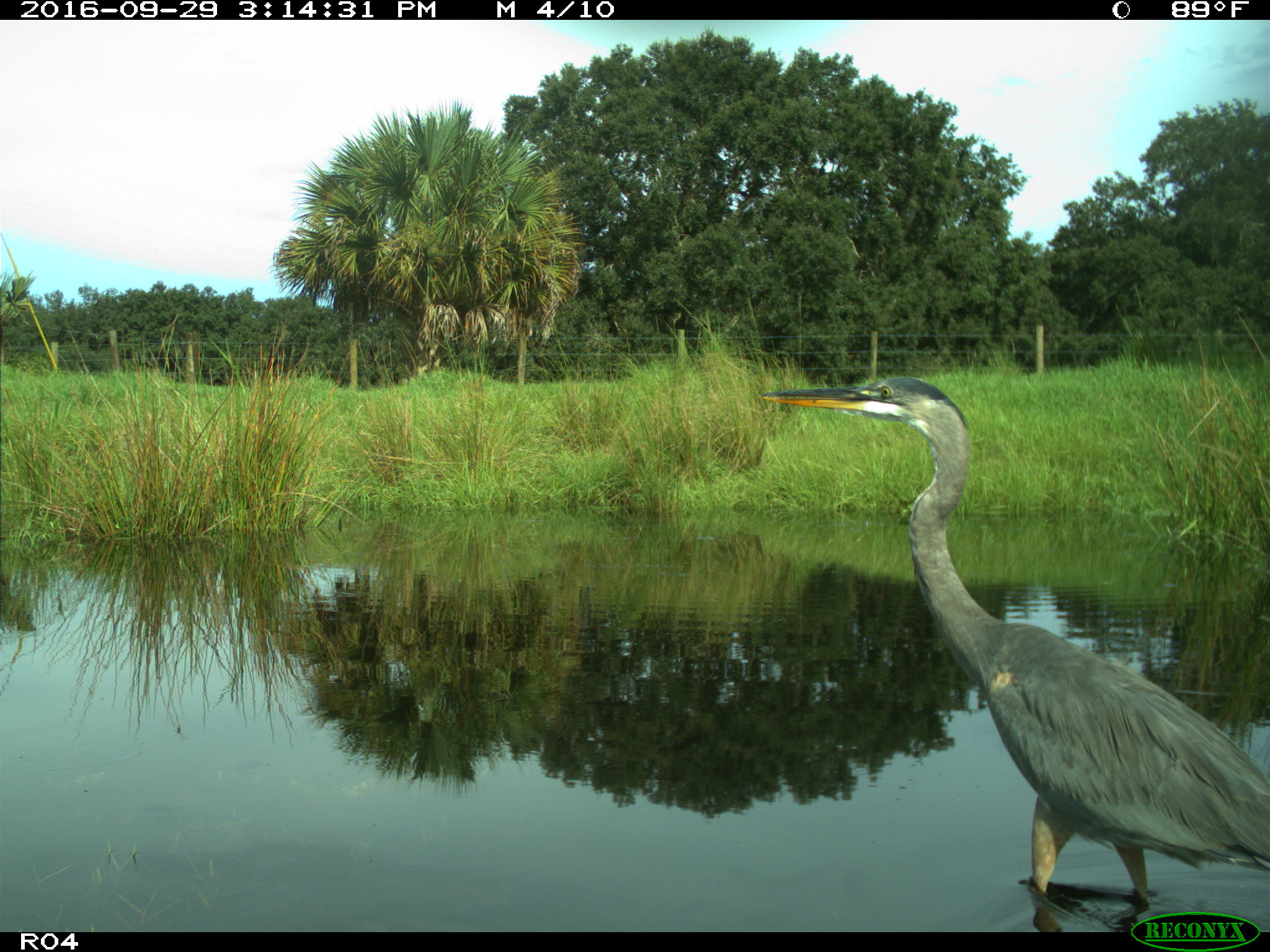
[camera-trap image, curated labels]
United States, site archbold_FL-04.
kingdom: Animalia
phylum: Chordata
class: Aves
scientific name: Aves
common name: birds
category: unidentified bird